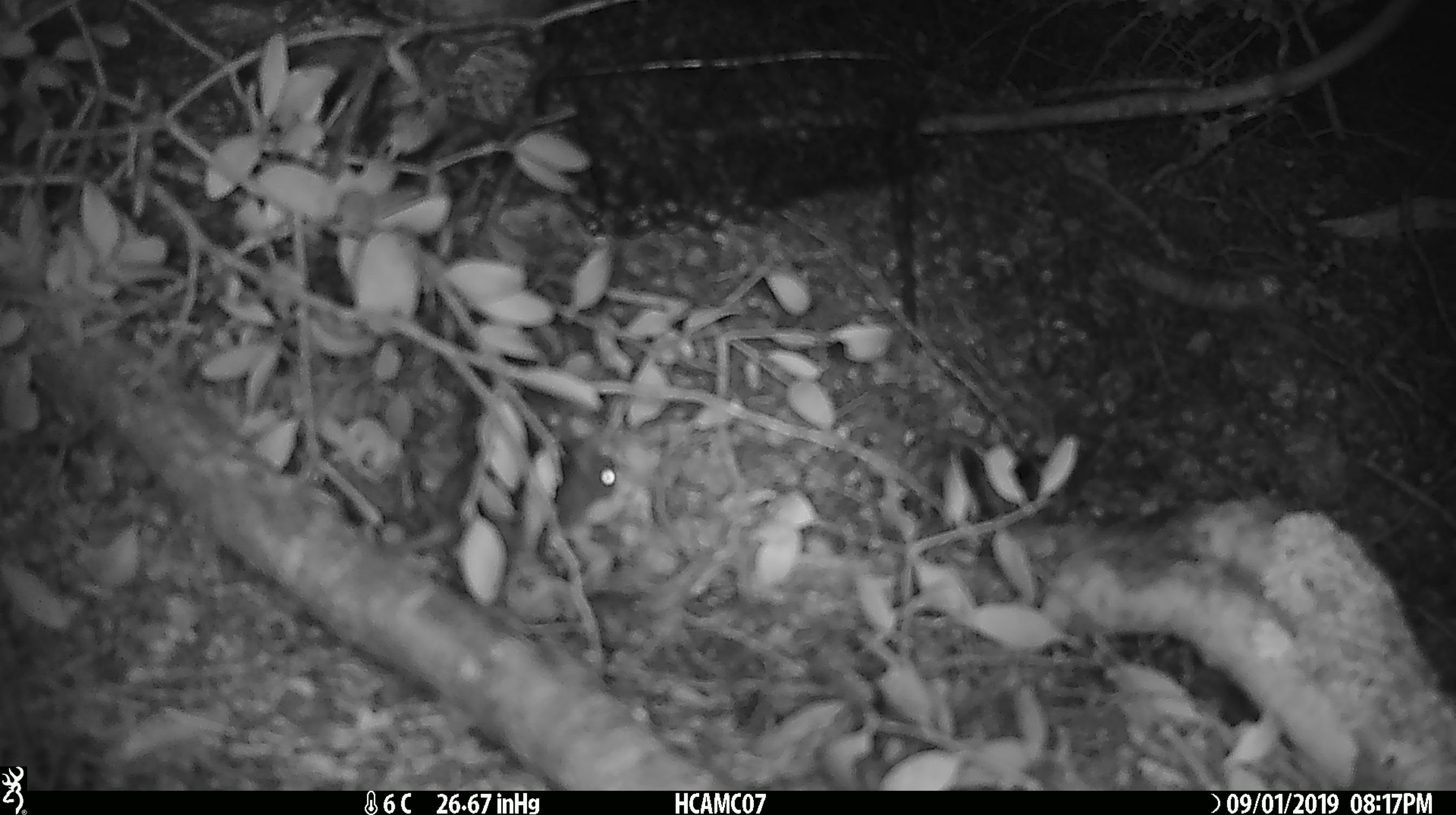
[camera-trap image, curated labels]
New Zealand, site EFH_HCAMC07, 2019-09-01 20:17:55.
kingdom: Animalia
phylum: Chordata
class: Mammalia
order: Rodentia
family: Muridae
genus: Mus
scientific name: Mus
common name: mouse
Mouse (Mus).